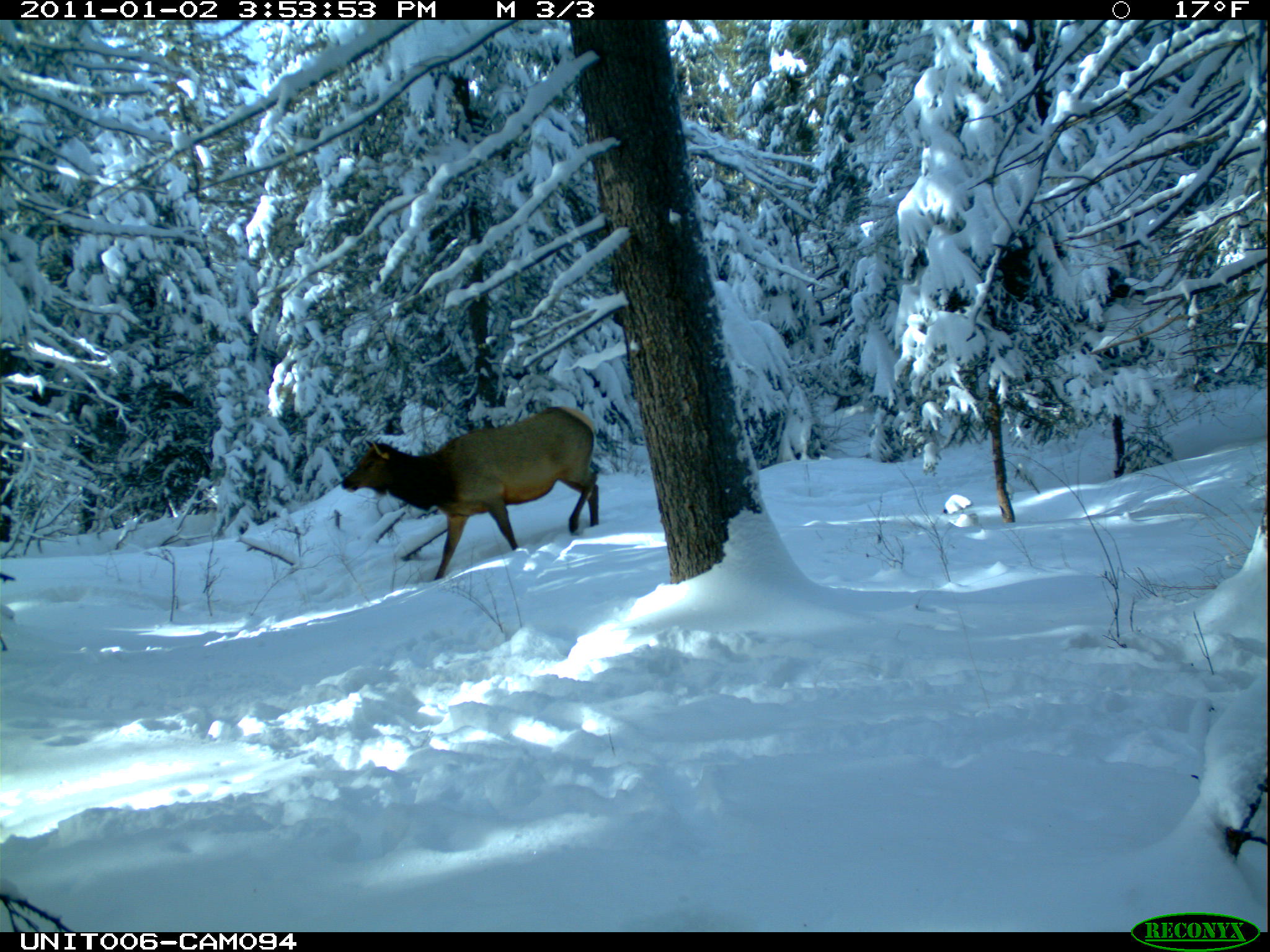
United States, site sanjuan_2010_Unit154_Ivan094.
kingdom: Animalia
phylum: Chordata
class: Mammalia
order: Artiodactyla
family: Cervidae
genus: Cervus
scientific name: Cervus elaphus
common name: red deer